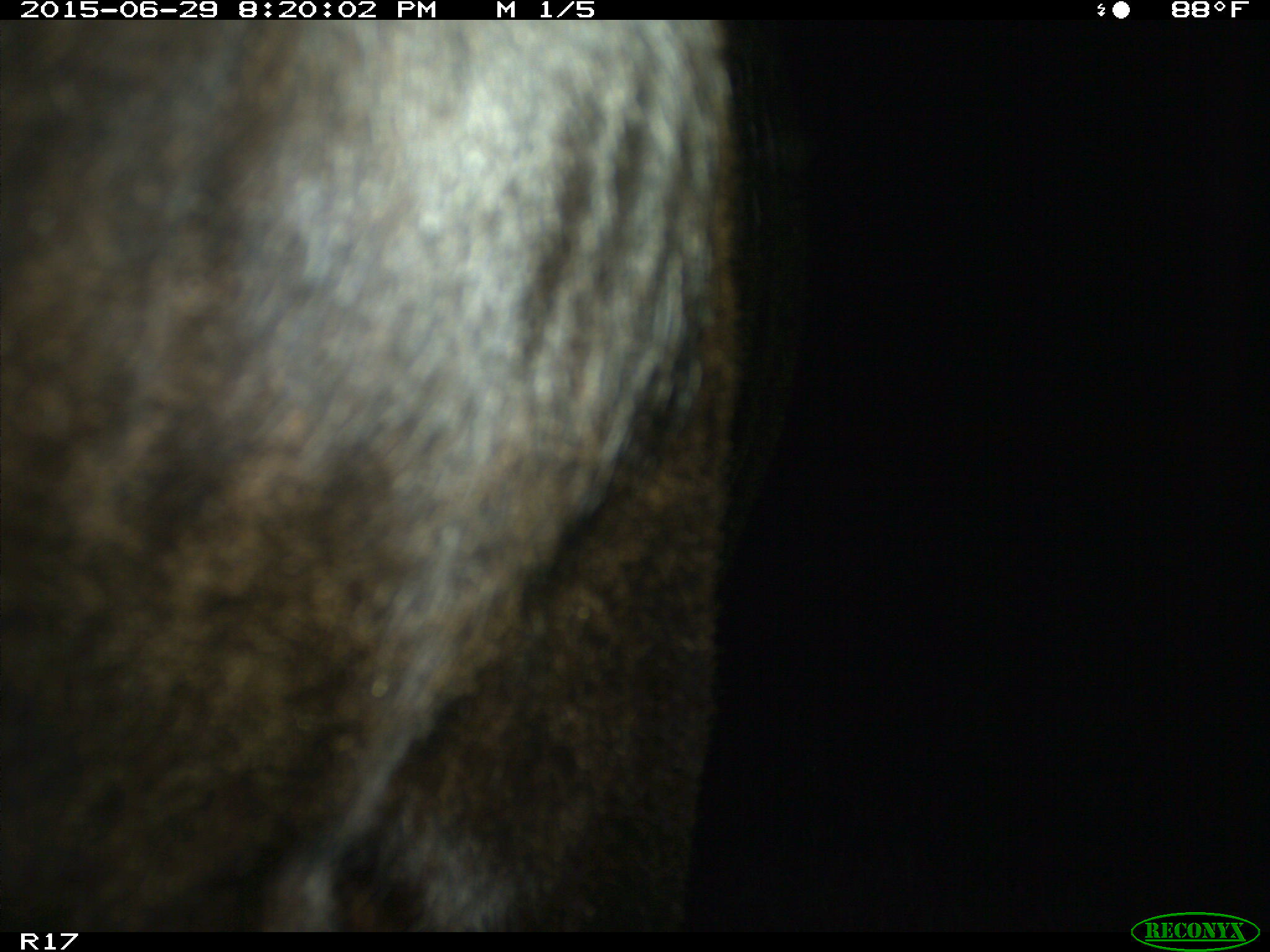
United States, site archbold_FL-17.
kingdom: Animalia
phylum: Chordata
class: Mammalia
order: Artiodactyla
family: Bovidae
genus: Bos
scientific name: Bos taurus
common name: domestic cow